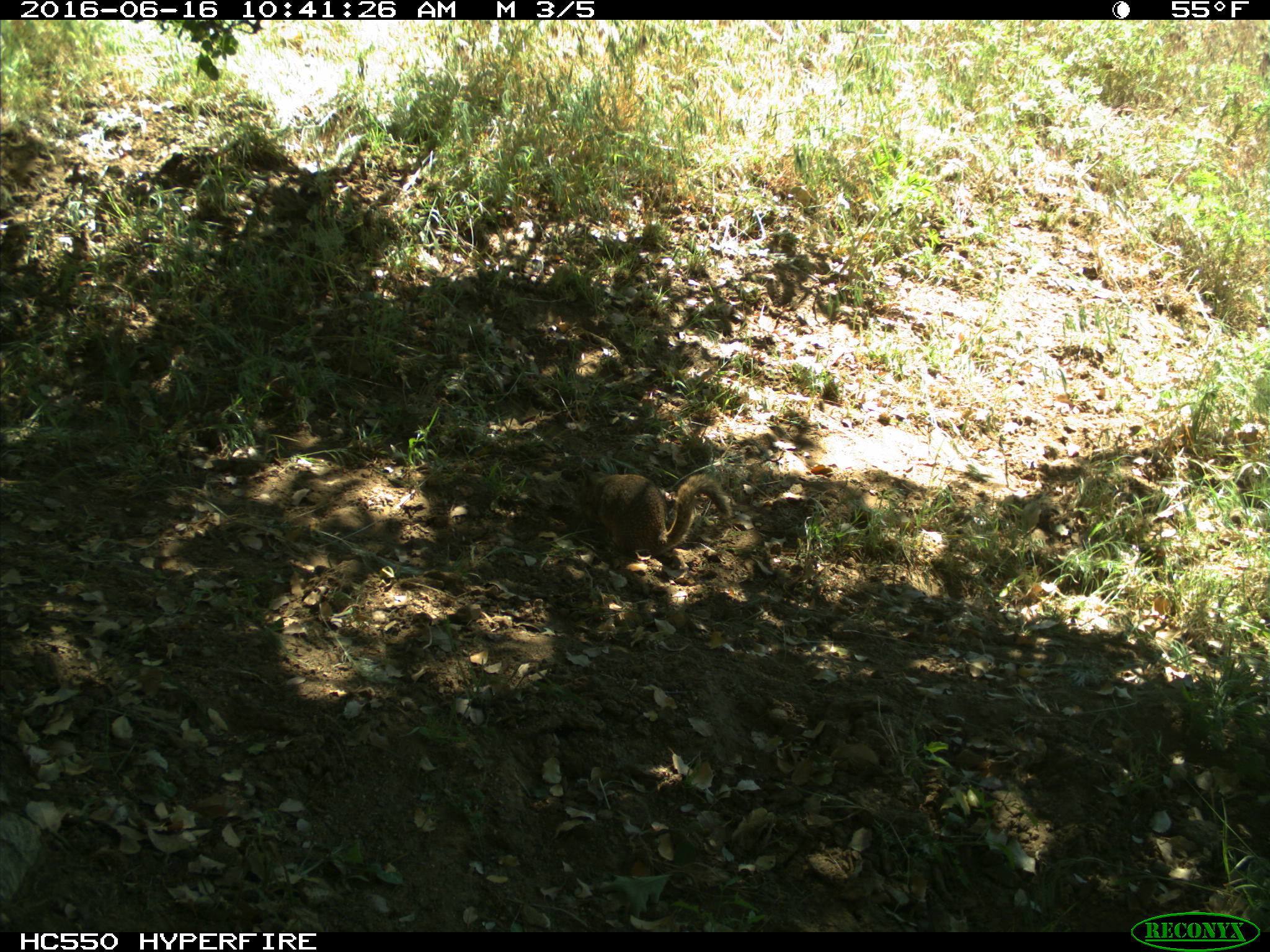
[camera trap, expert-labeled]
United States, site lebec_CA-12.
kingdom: Animalia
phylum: Chordata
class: Mammalia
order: Rodentia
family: Sciuridae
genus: Otospermophilus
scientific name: Otospermophilus beecheyi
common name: california ground squirrel